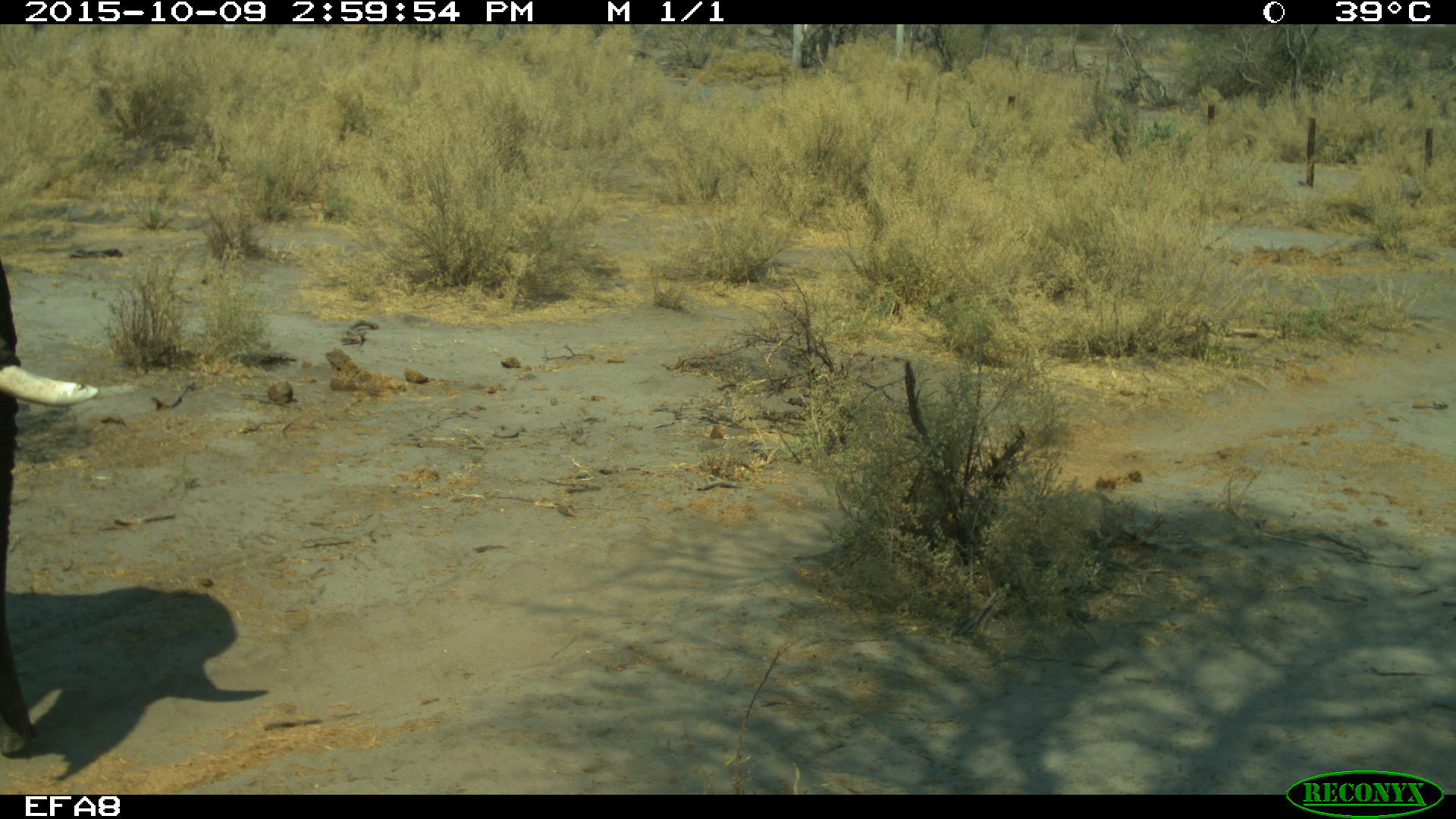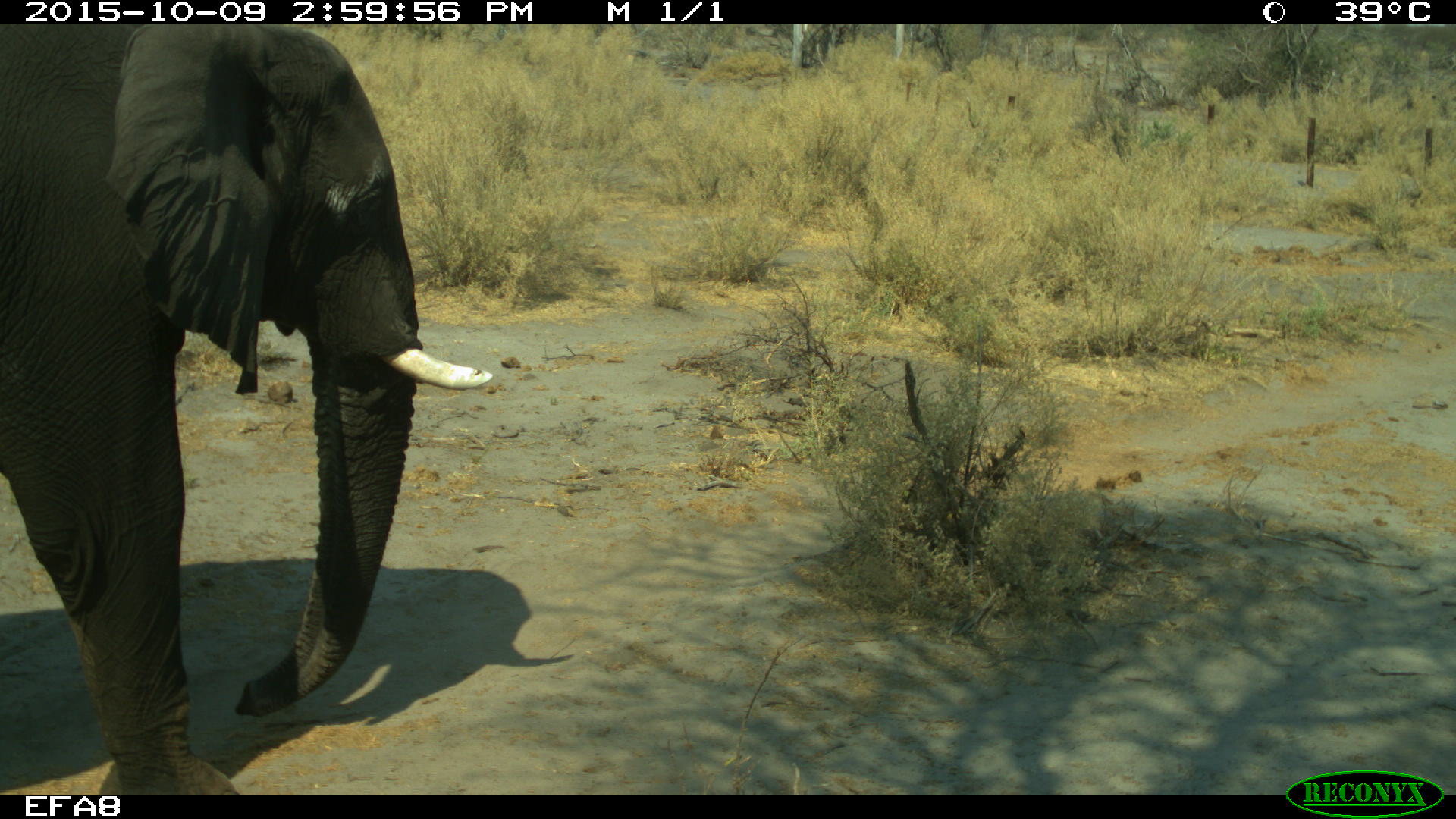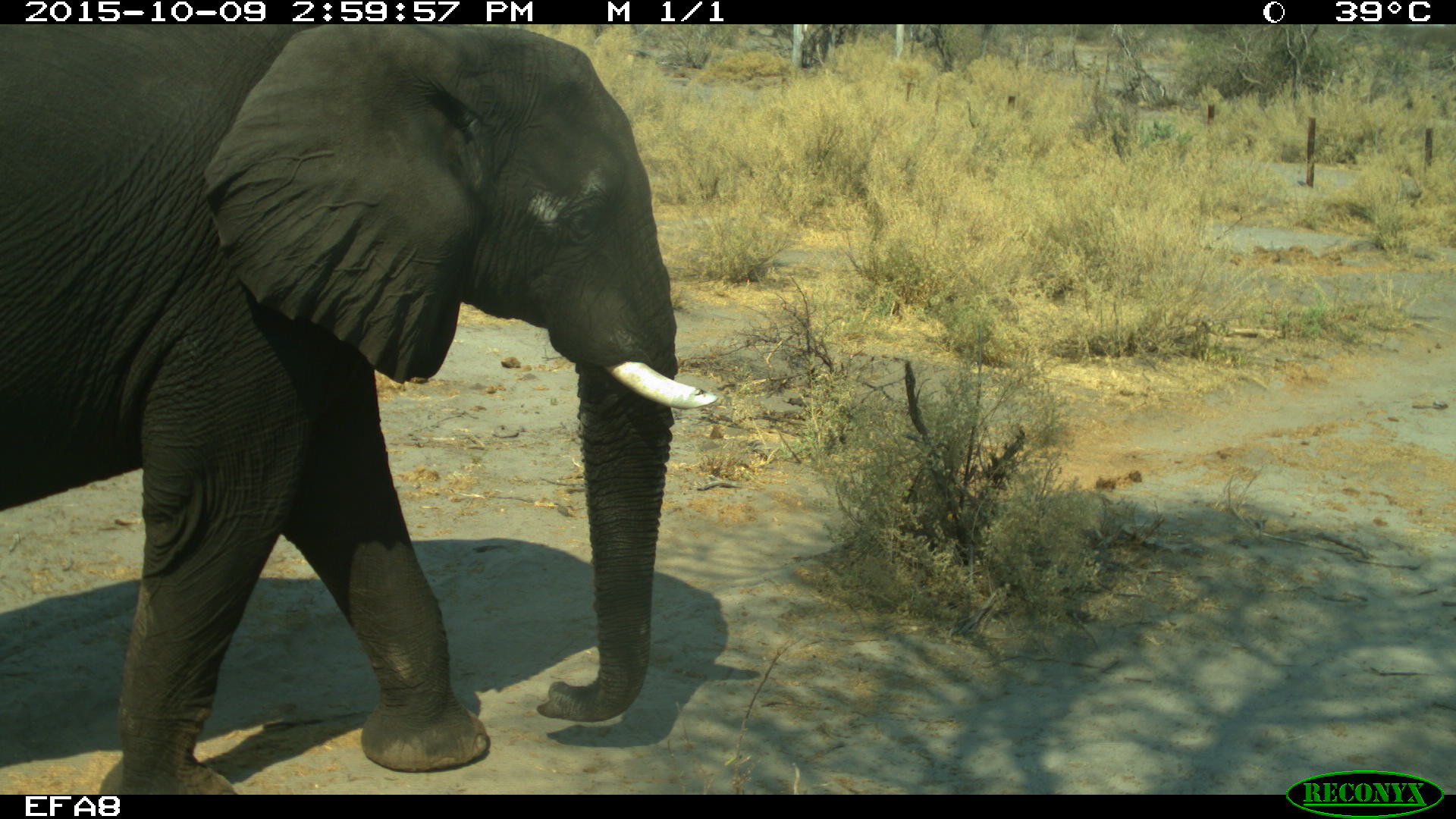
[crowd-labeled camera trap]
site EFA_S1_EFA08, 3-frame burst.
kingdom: Animalia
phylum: Chordata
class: Mammalia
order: Proboscidea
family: Elephantidae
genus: Loxodonta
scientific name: Loxodonta africana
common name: african bush elephant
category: elephant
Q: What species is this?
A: Elephant (african bush elephant) (Loxodonta africana).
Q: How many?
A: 1.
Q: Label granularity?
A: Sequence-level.